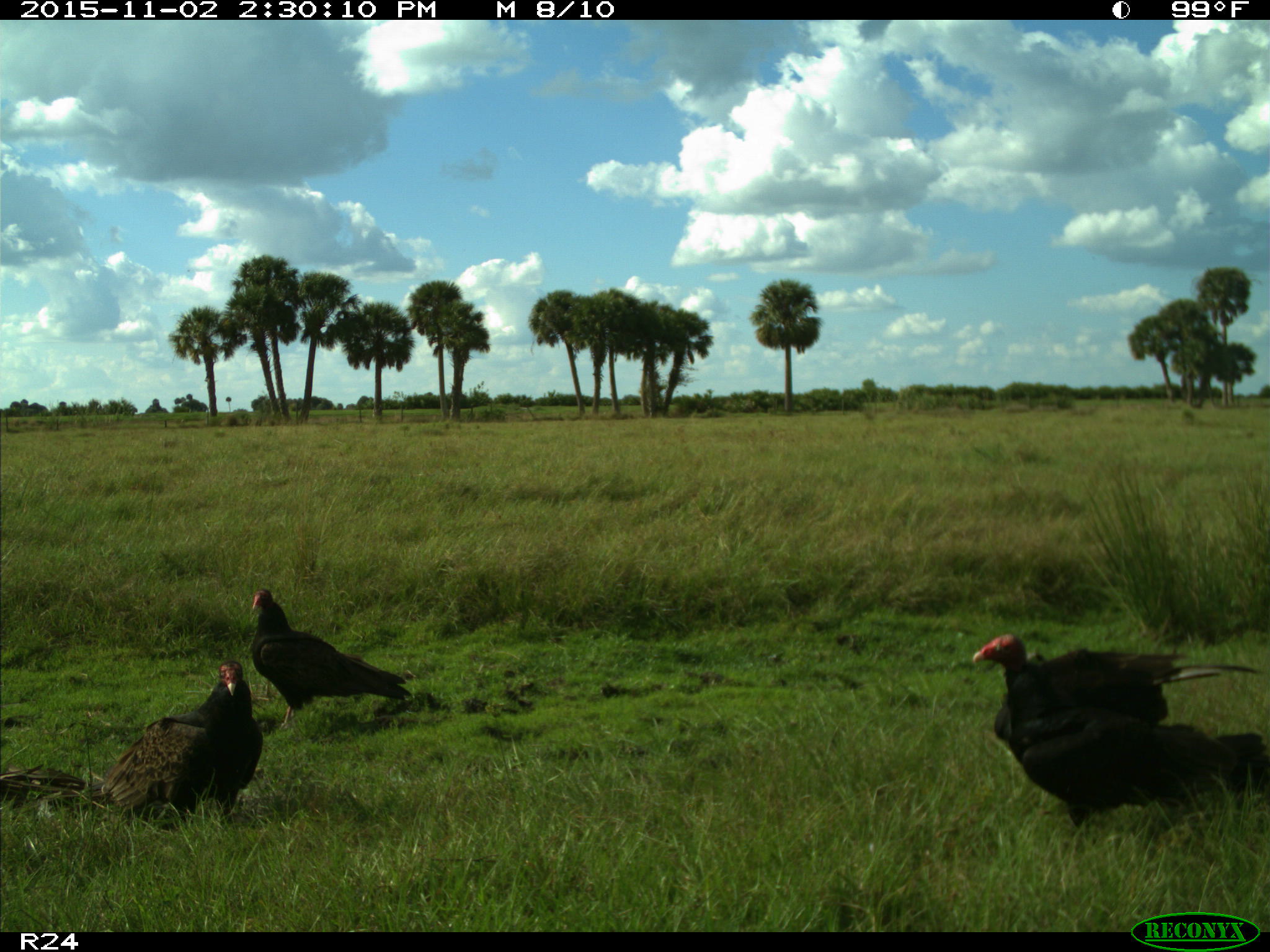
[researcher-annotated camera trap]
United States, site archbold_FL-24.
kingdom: Animalia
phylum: Chordata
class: Aves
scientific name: Aves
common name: birds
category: unidentified bird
Unidentified bird (birds) (Aves).